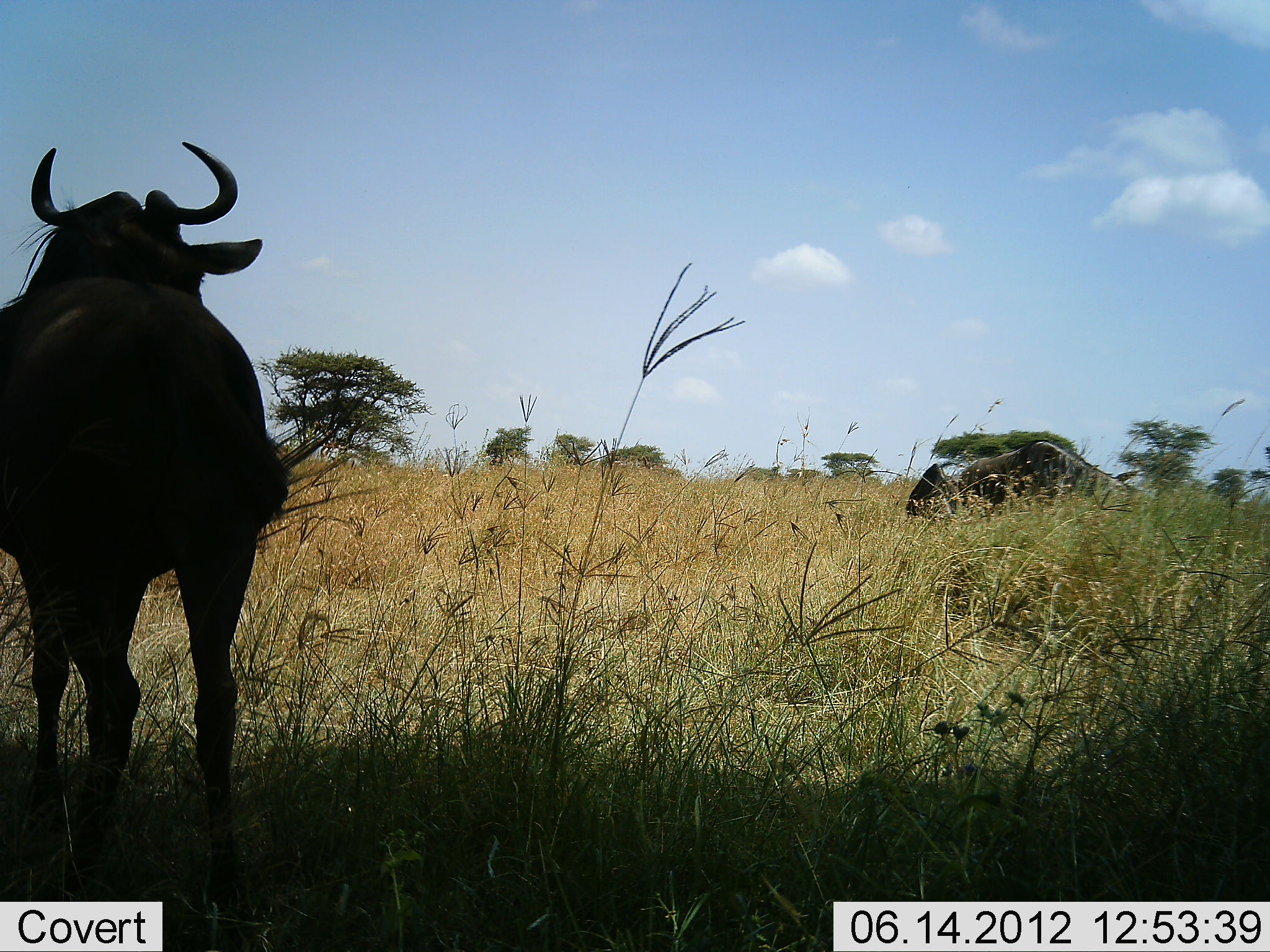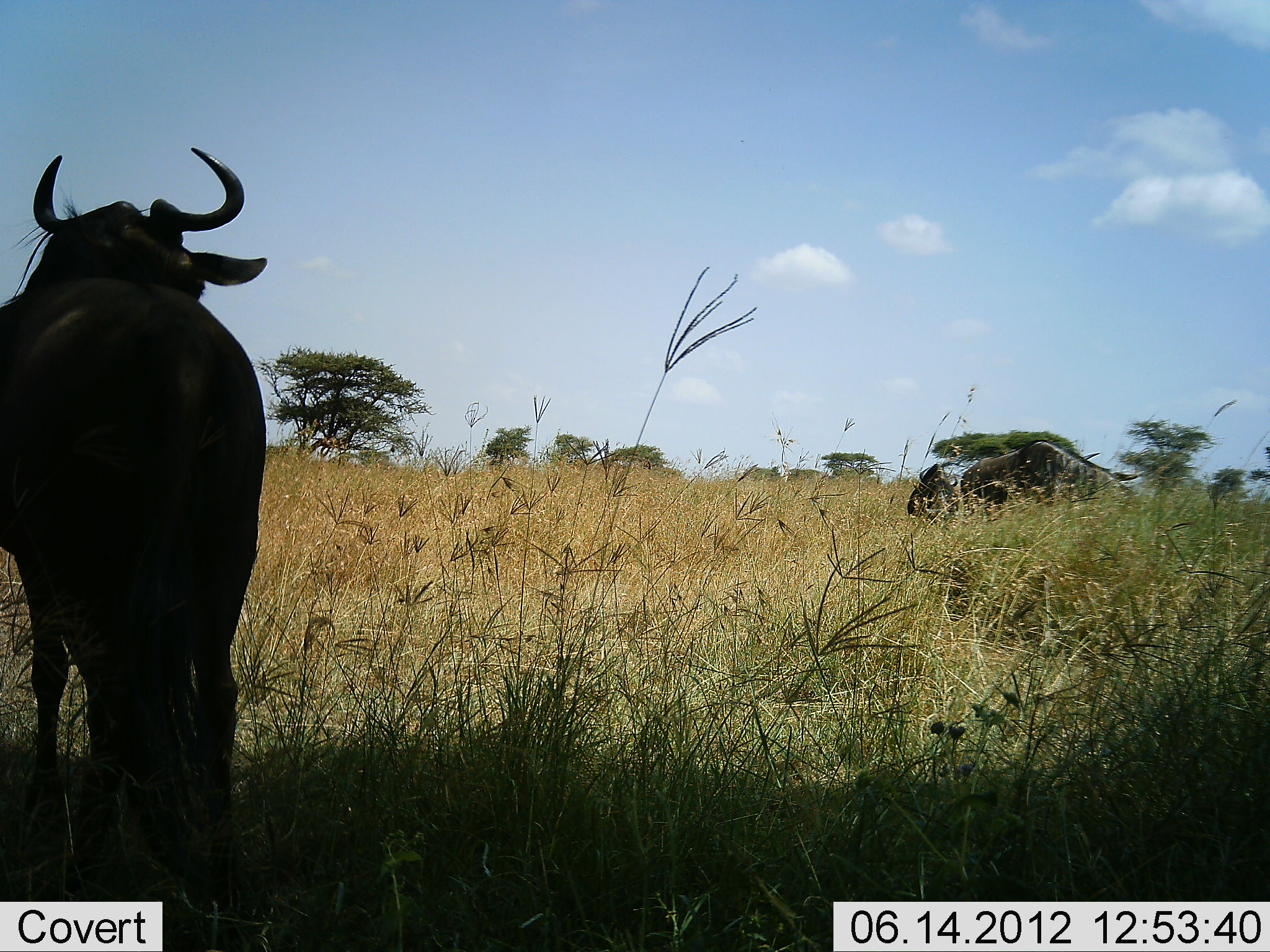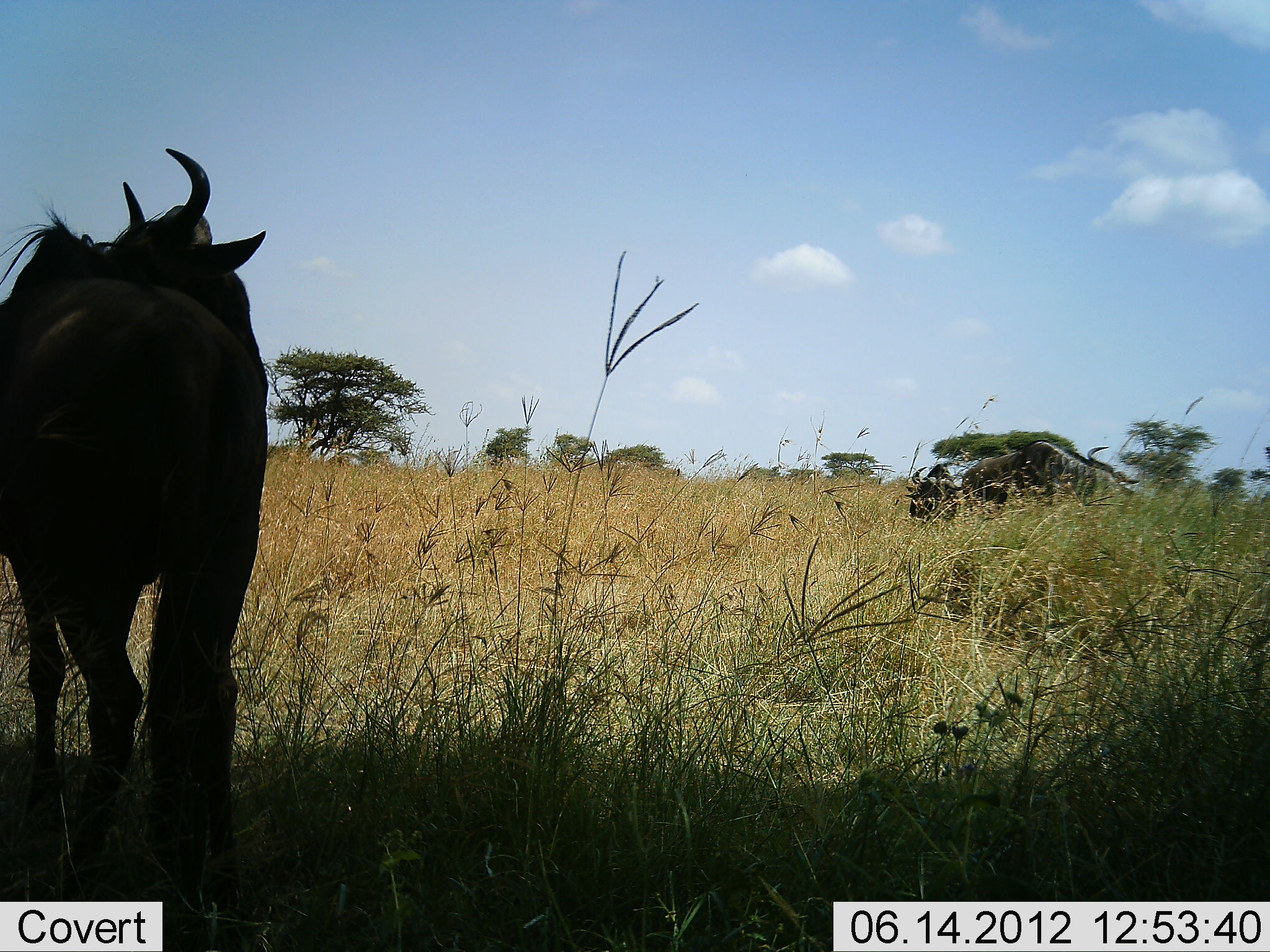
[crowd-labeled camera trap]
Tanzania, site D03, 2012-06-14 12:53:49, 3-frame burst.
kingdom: Animalia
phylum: Chordata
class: Mammalia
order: Artiodactyla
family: Bovidae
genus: Connochaetes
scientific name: Connochaetes taurinus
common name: blue wildebeest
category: wildebeest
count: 3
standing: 90%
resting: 40%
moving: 0%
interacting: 0%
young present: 0%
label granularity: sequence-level